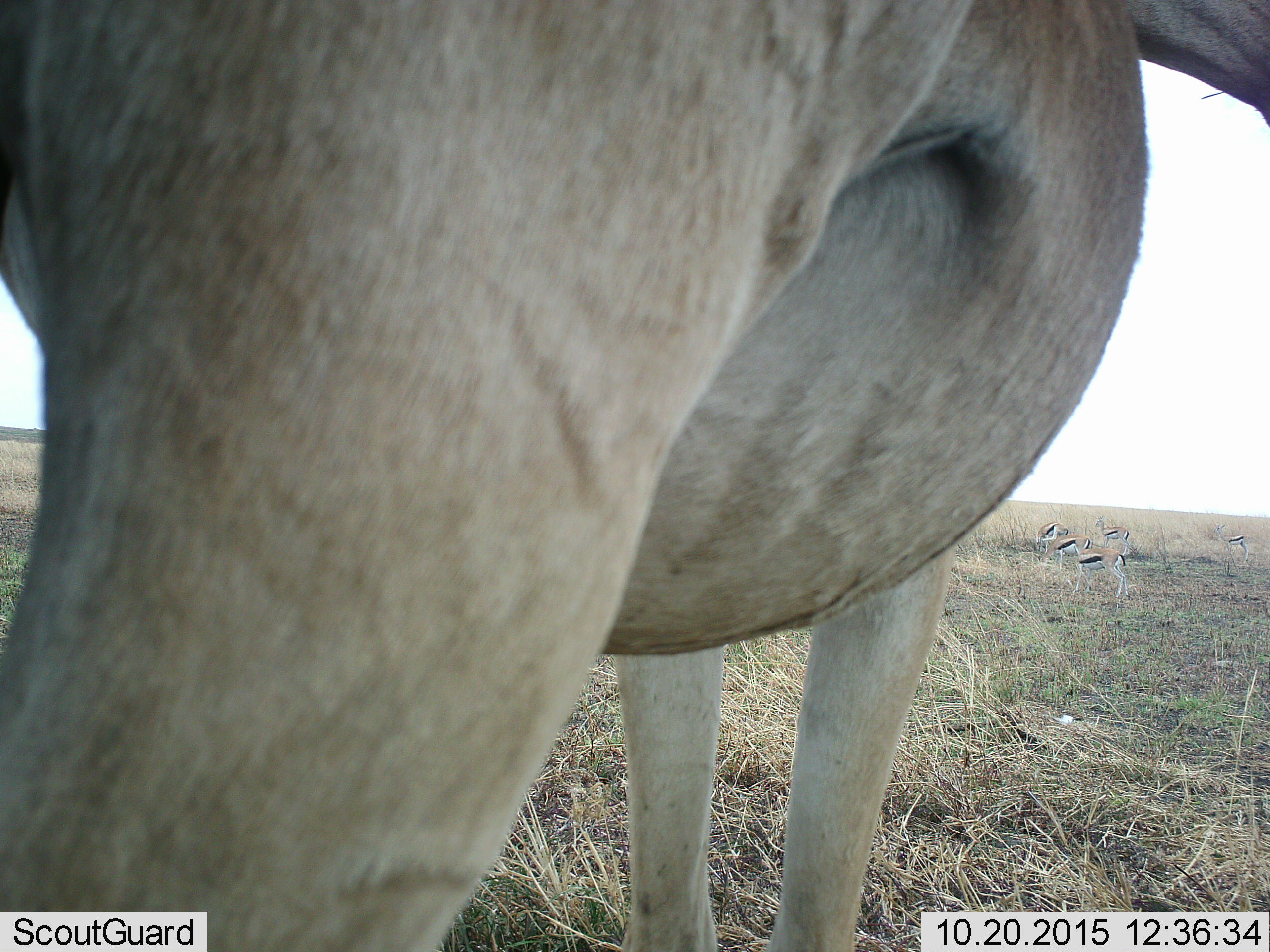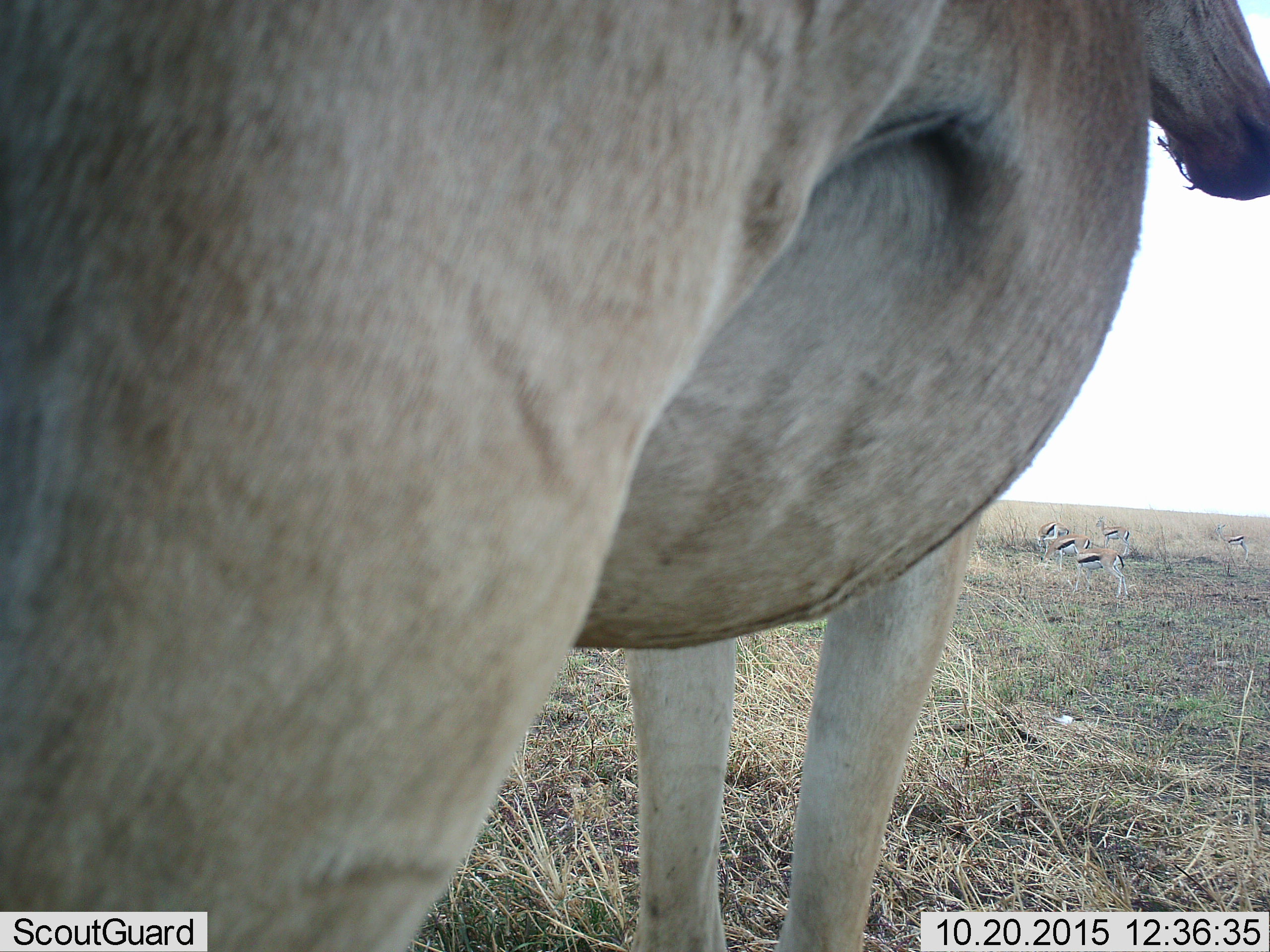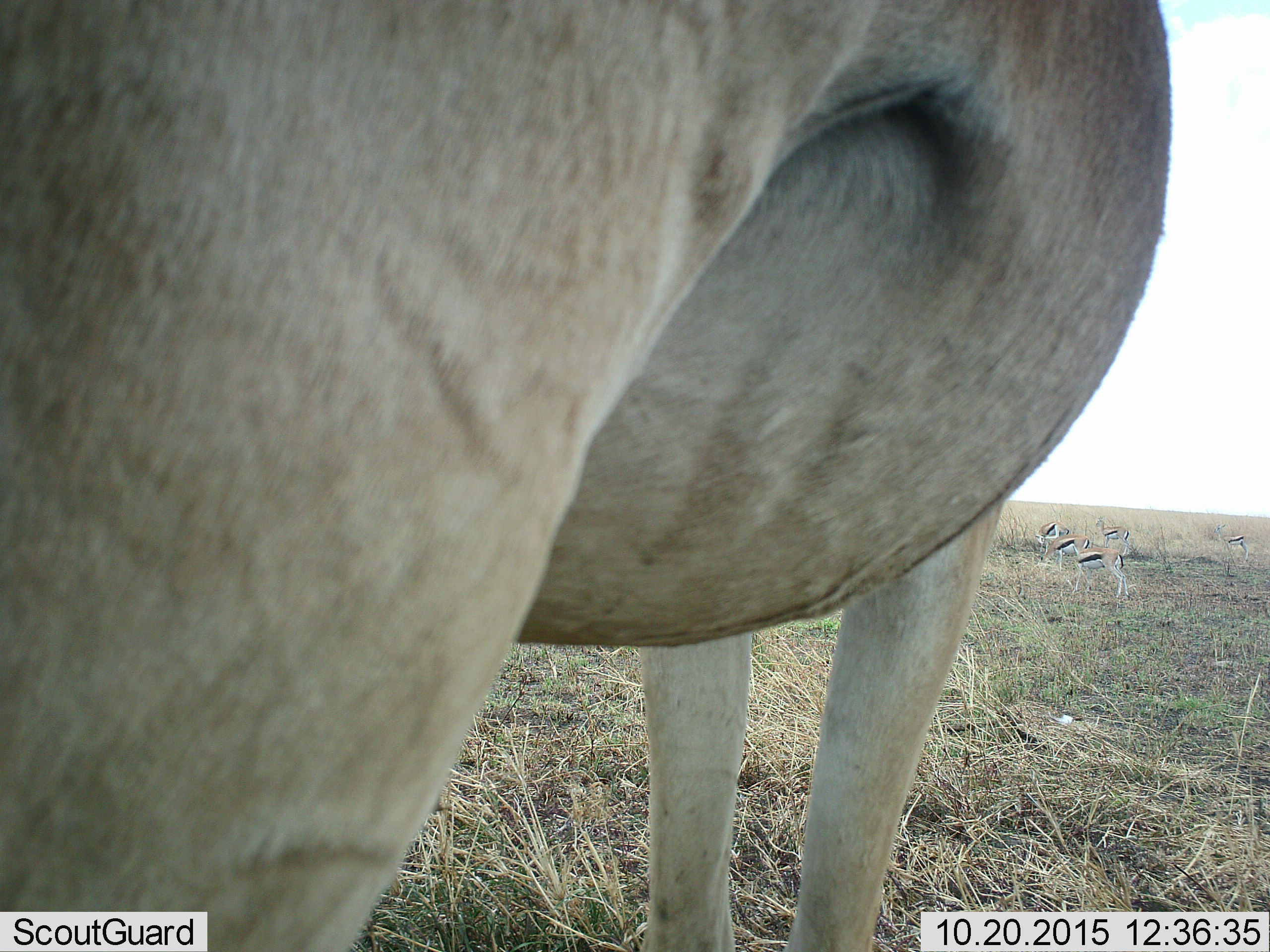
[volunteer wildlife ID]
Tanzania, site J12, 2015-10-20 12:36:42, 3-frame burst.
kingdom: Animalia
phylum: Chordata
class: Mammalia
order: Artiodactyla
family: Bovidae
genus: Eudorcas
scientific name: Eudorcas thomsonii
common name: thomson's gazelle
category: gazellethomsons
Gazellethomsons (thomson's gazelle) (Eudorcas thomsonii), count 5. Behavior (volunteer vote fractions): standing 75%, resting 0%, moving 12%, interacting 0%. Young present (vote fraction): 0%. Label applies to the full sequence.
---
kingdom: Animalia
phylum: Chordata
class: Mammalia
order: Artiodactyla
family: Bovidae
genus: Alcelaphus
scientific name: Alcelaphus buselaphus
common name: hartebeest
Hartebeest (Alcelaphus buselaphus), count 1. Behavior (volunteer vote fractions): standing 100%, resting 0%, moving 0%, interacting 0%. Young present (vote fraction): 0%. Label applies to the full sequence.